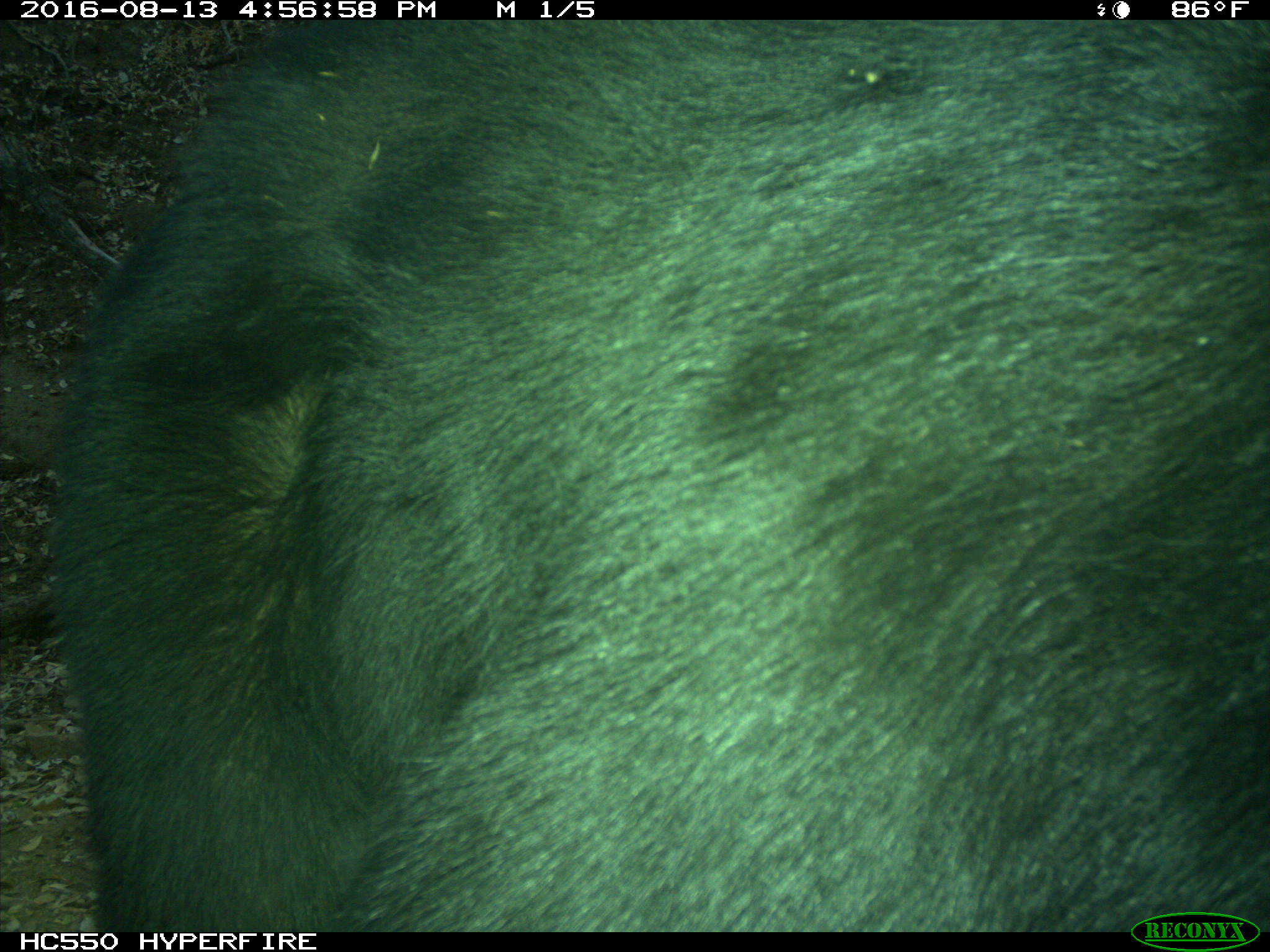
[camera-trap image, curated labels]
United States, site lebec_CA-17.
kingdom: Animalia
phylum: Chordata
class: Mammalia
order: Carnivora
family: Ursidae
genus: Ursus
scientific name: Ursus americanus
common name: american black bear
Ursus americanus (american black bear).